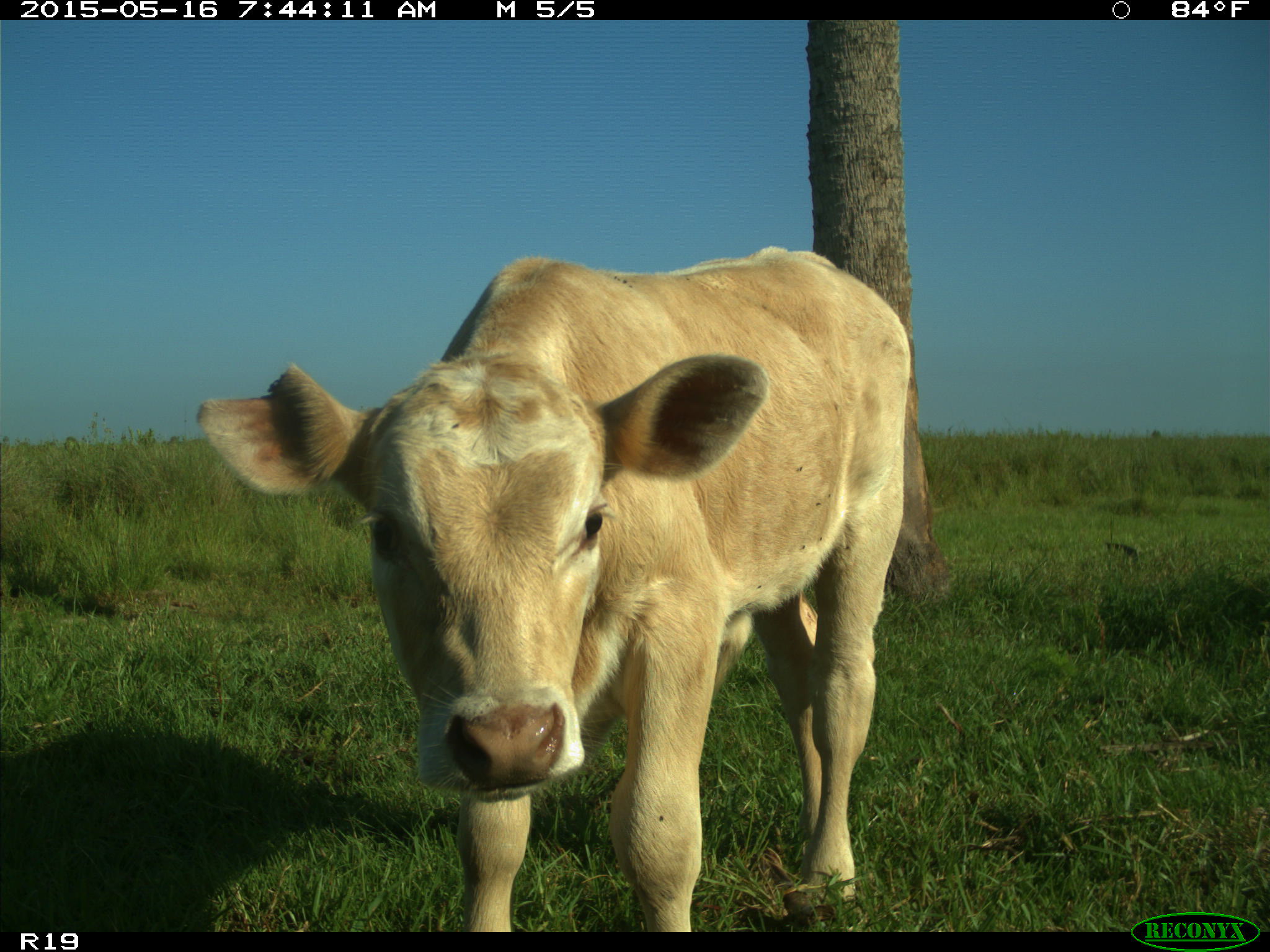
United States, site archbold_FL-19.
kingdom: Animalia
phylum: Chordata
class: Mammalia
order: Artiodactyla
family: Bovidae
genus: Bos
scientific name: Bos taurus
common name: domestic cow